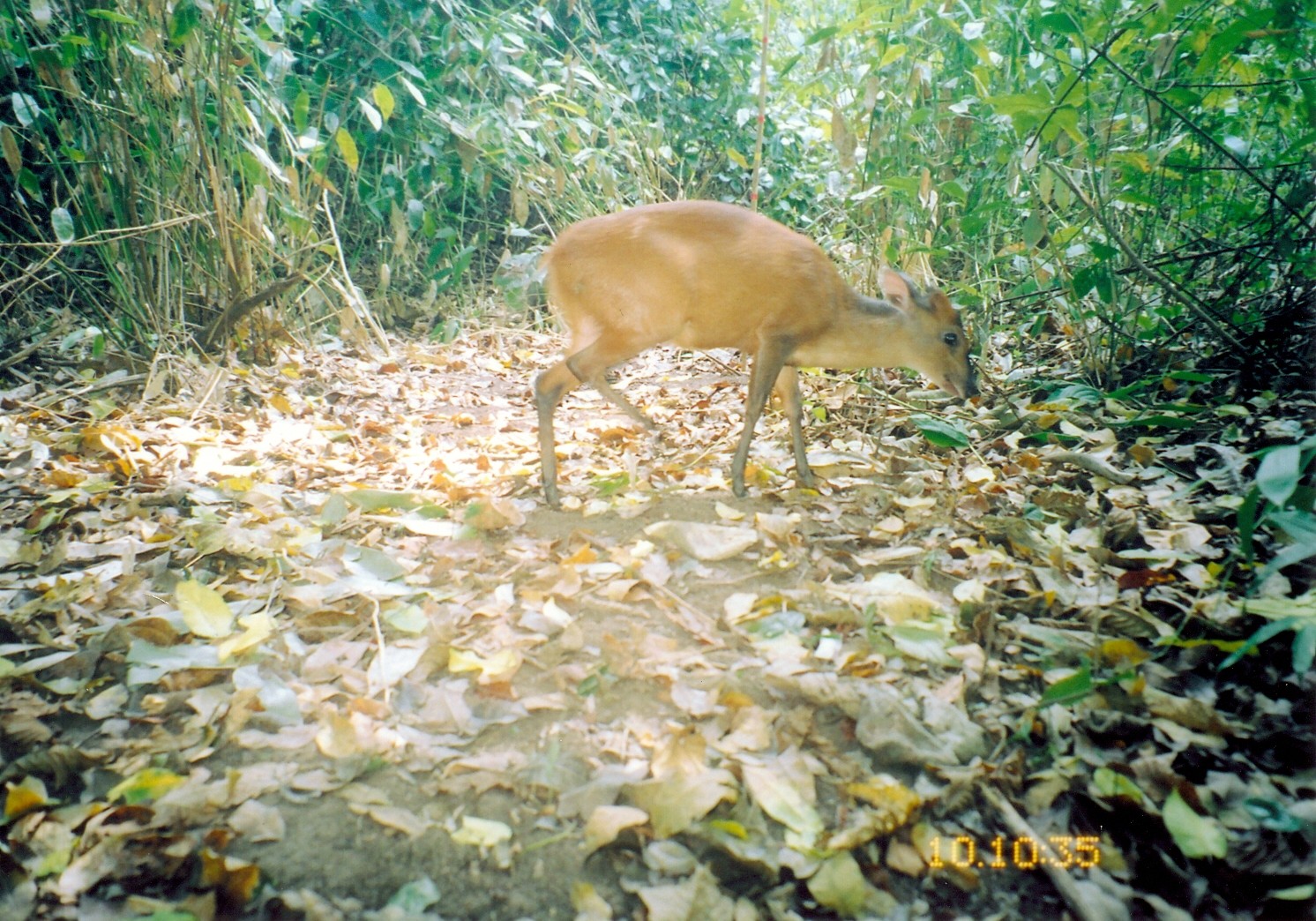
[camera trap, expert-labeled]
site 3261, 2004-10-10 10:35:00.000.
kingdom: Animalia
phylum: Chordata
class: Mammalia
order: Artiodactyla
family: Bovidae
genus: Cephalophus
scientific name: Cephalophus harveyi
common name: harvey's duiker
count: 1